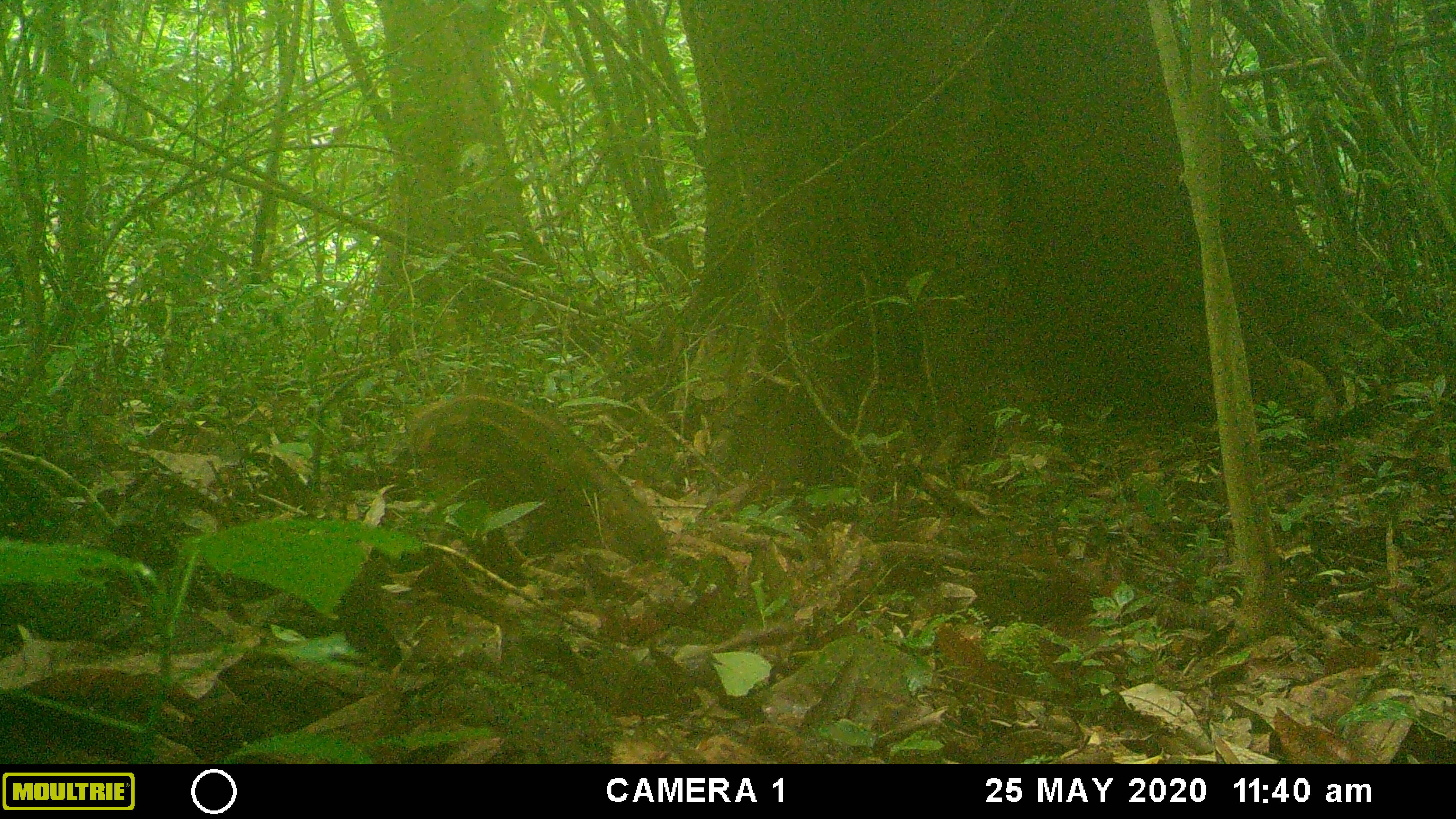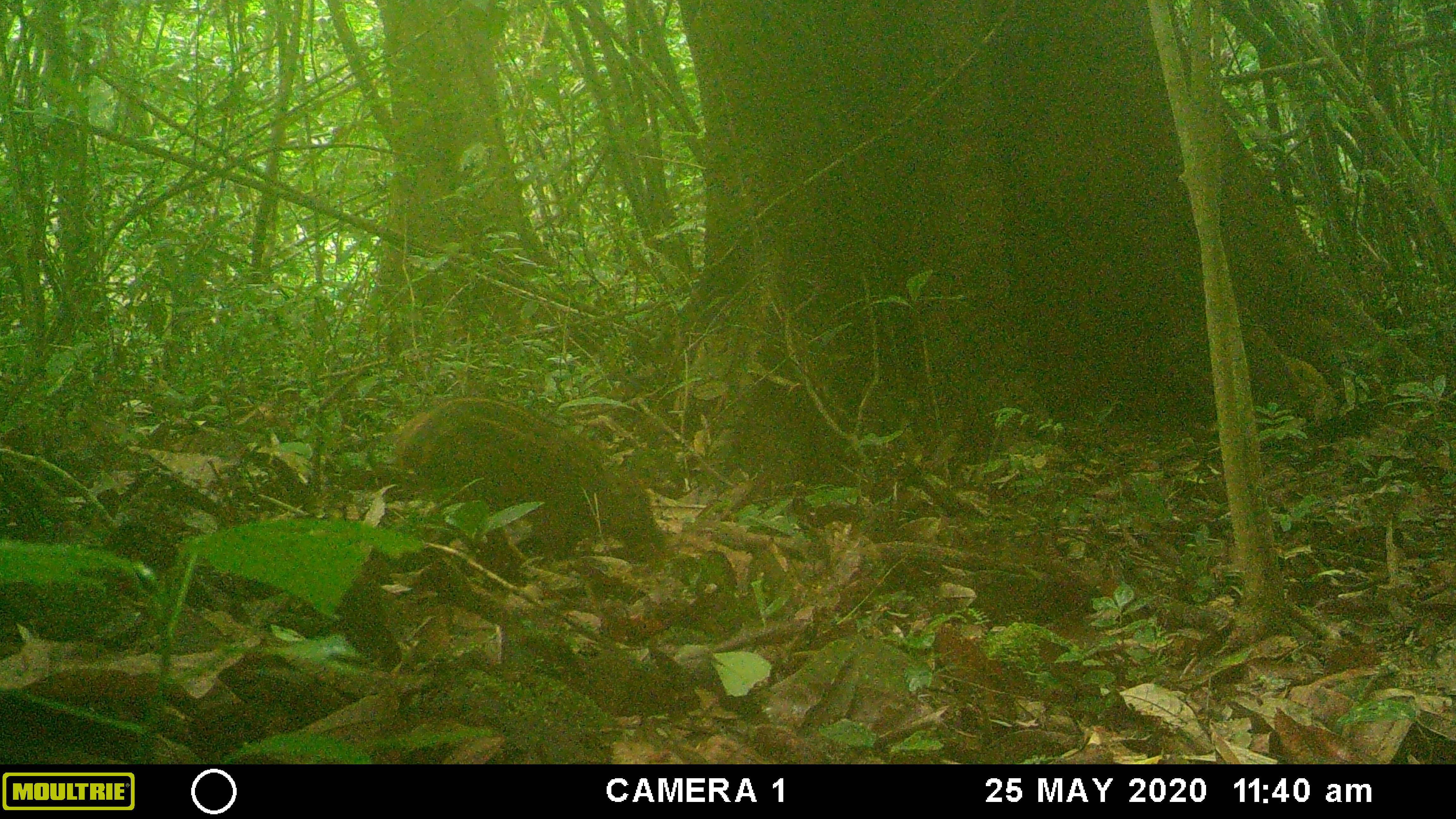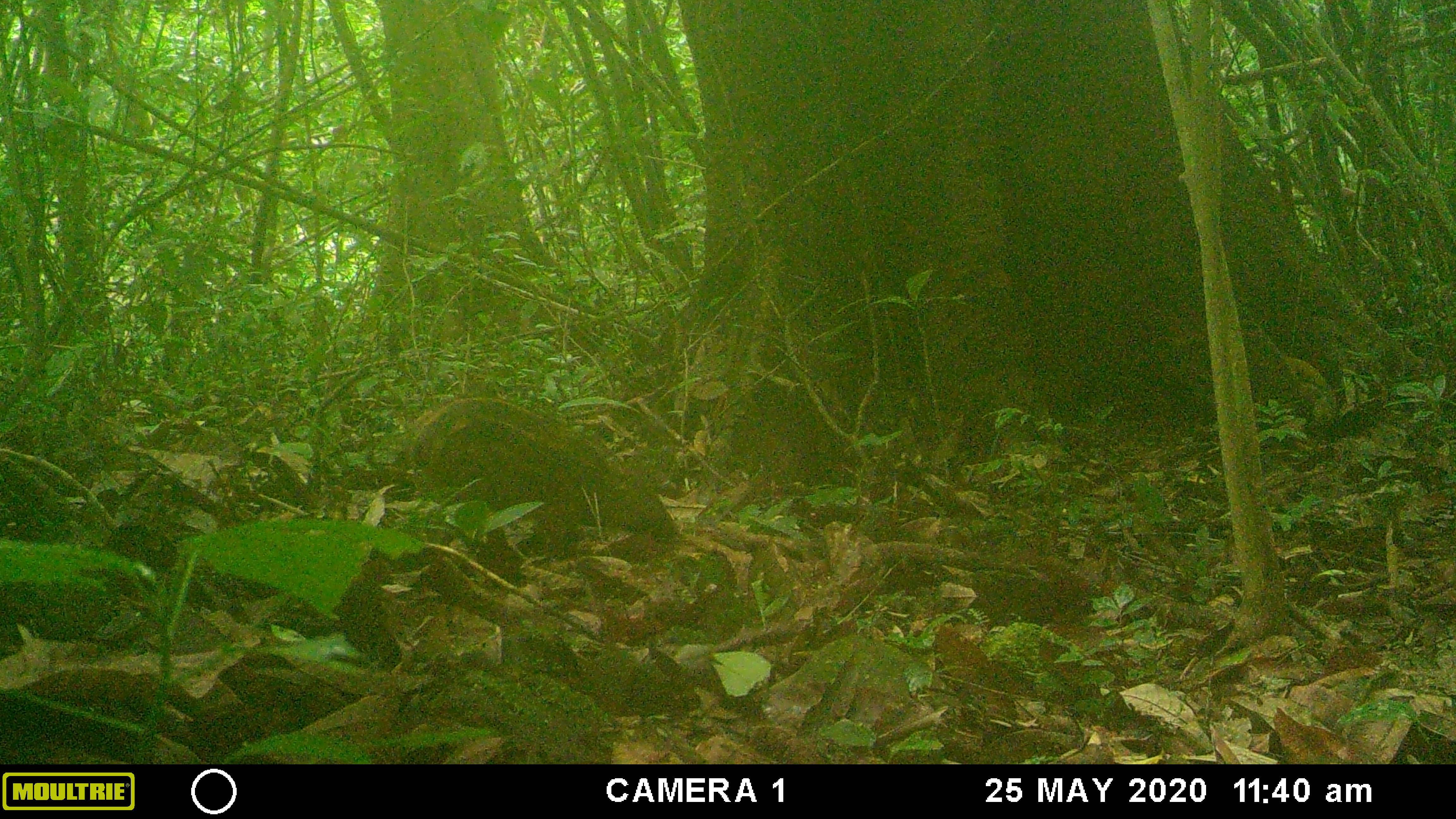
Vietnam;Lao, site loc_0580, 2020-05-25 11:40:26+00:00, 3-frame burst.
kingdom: Animalia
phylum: Chordata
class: Mammalia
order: Artiodactyla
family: Suidae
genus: Sus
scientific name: Sus scrofa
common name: eurasian wild pig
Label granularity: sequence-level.